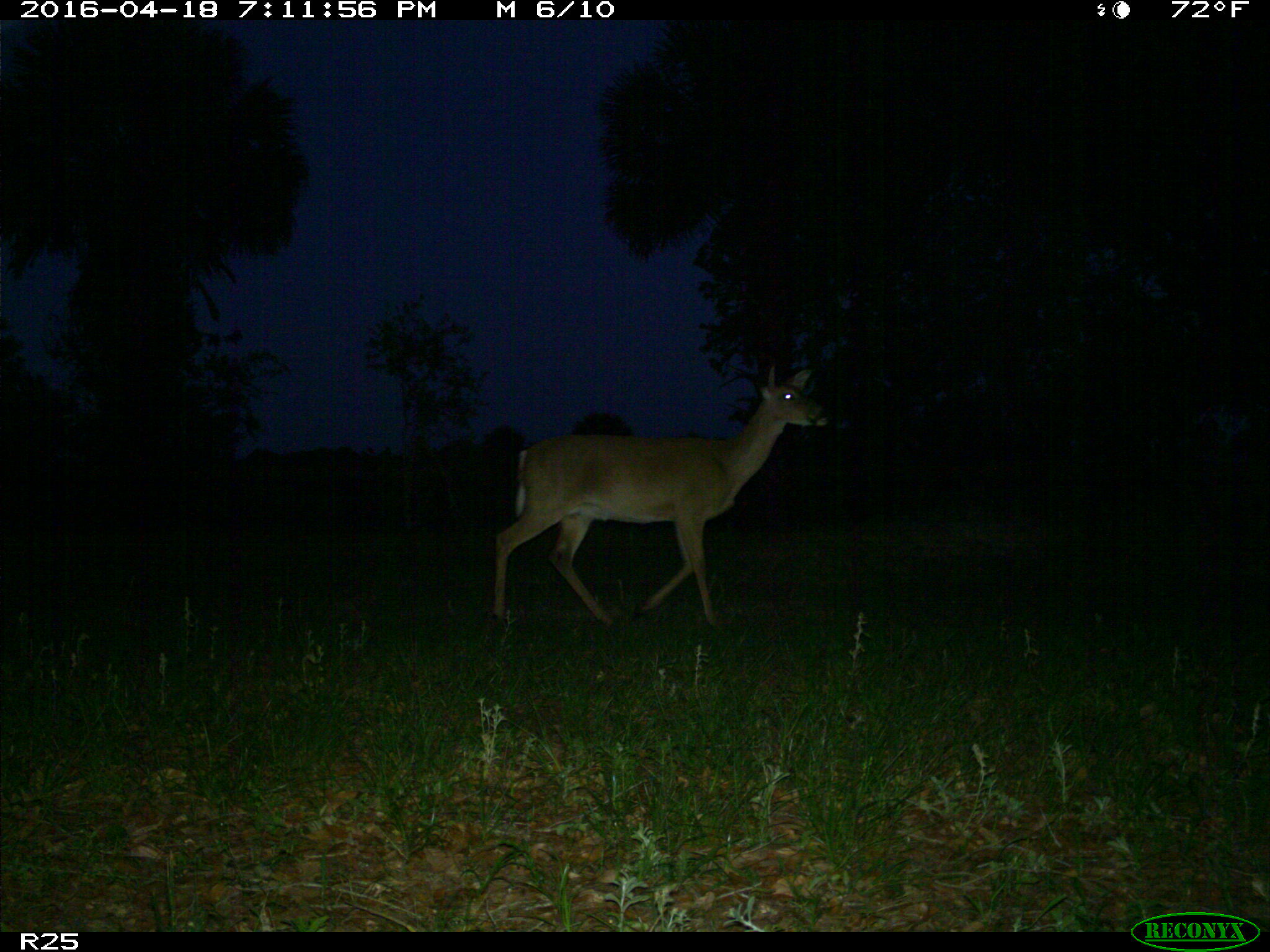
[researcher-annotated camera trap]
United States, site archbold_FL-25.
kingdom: Animalia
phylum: Chordata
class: Mammalia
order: Artiodactyla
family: Cervidae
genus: Odocoileus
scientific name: Odocoileus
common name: deer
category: unidentified deer